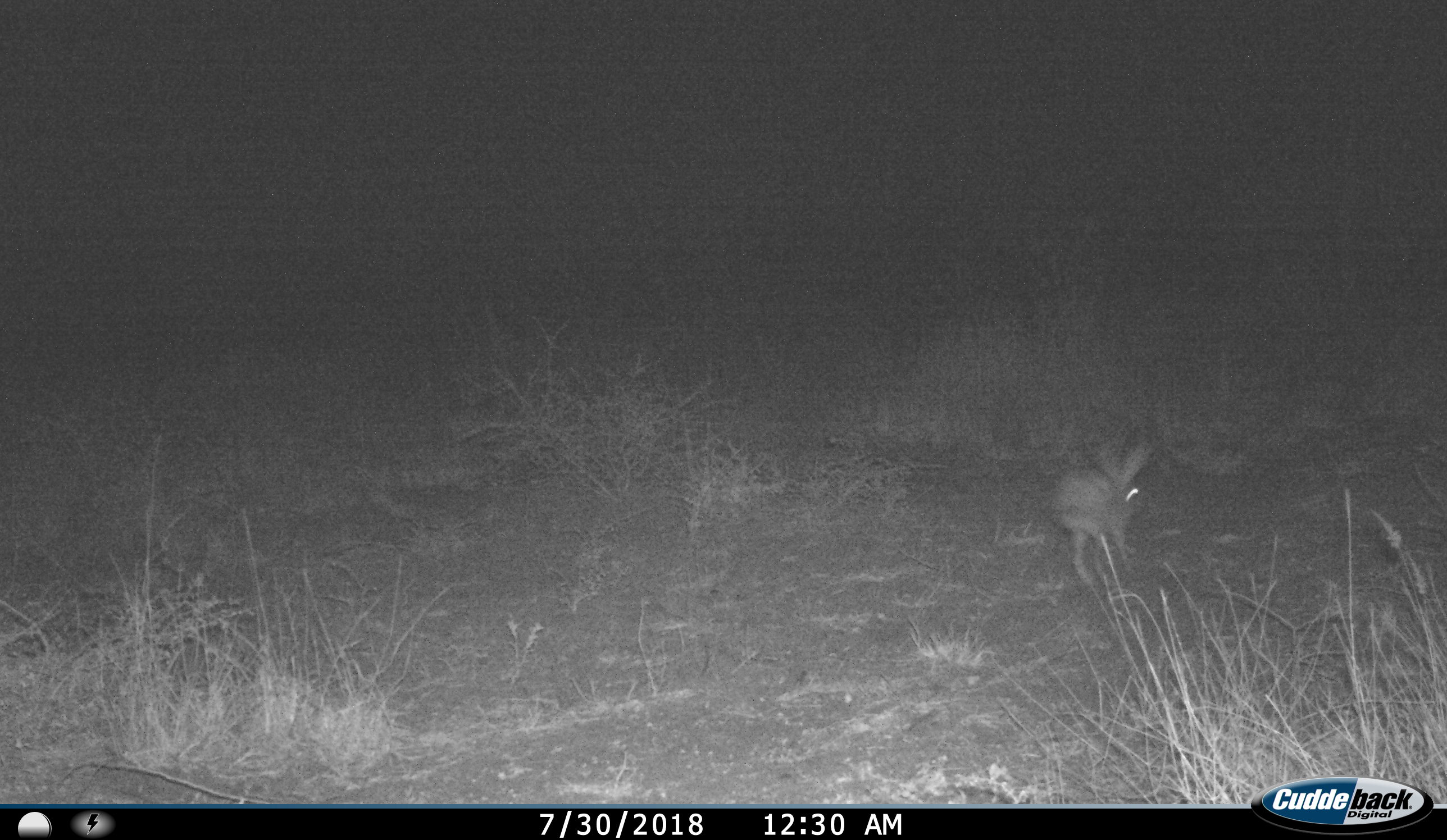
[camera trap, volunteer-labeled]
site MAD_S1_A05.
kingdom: Animalia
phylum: Chordata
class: Mammalia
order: Lagomorpha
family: Leporidae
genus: Lepus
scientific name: Lepus capensis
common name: cape hare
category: harecape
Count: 1.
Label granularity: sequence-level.